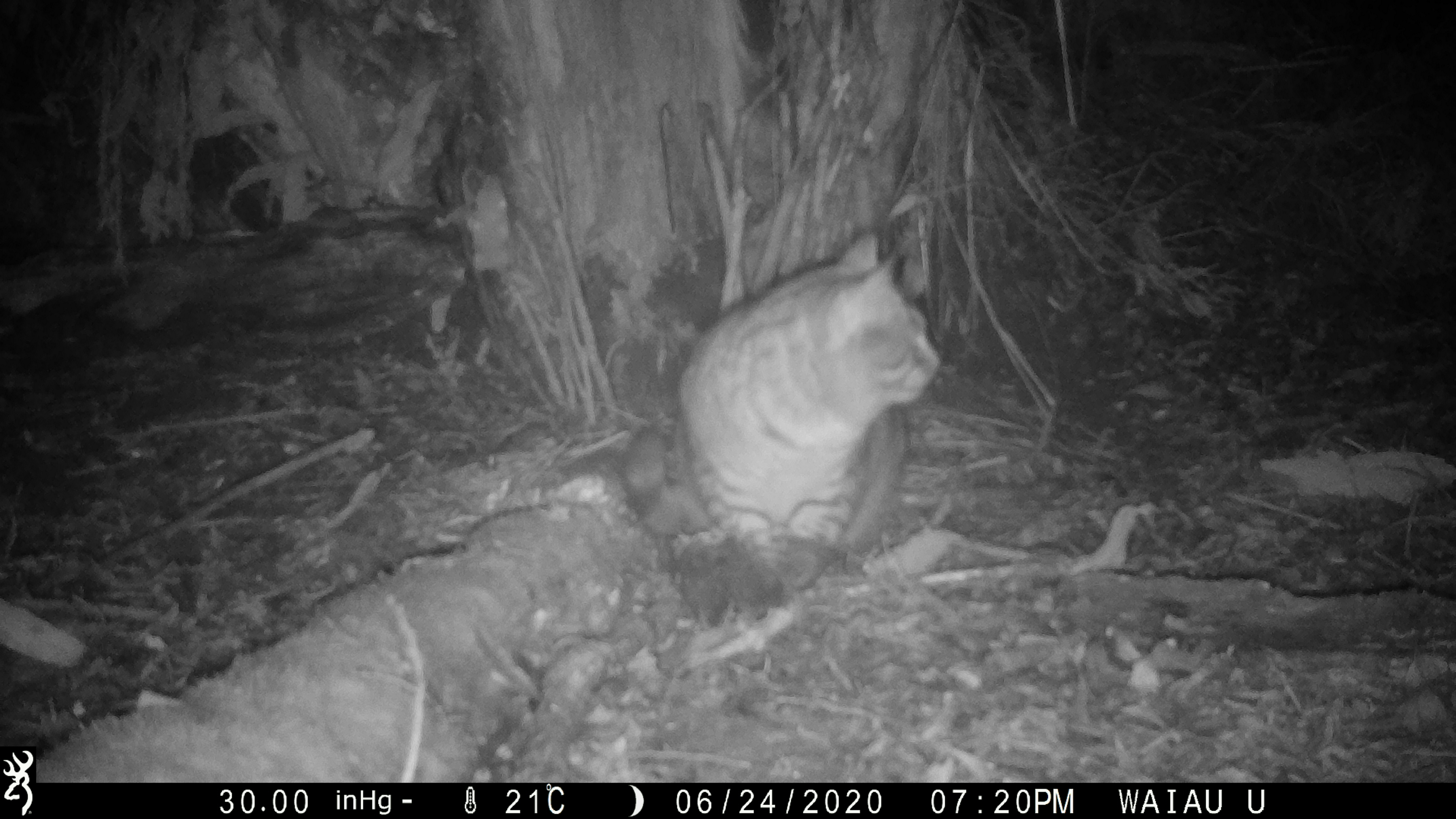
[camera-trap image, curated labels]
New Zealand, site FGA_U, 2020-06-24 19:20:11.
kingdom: Animalia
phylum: Chordata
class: Mammalia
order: Carnivora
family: Felidae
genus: Felis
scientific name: Felis catus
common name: domestic cat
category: cat